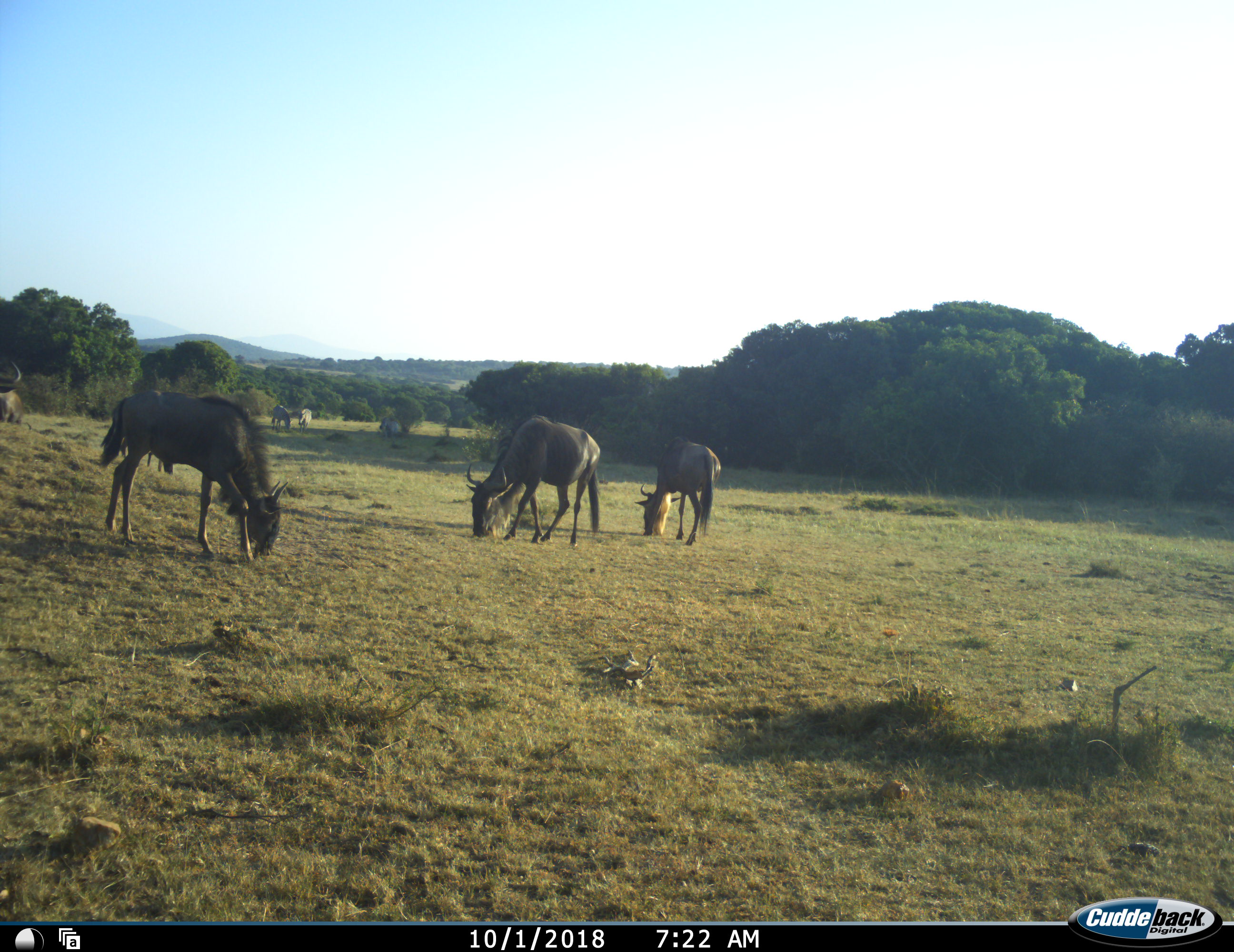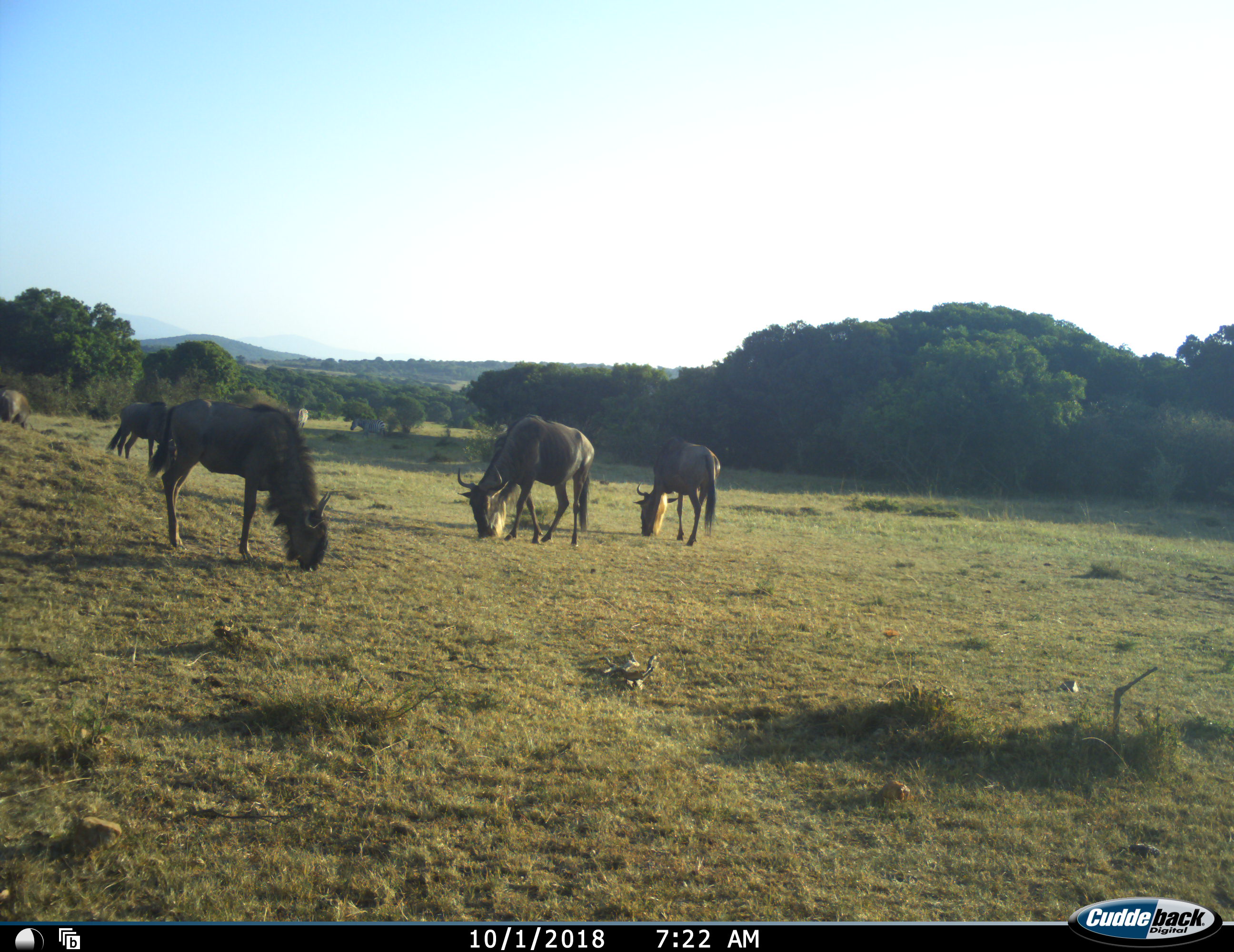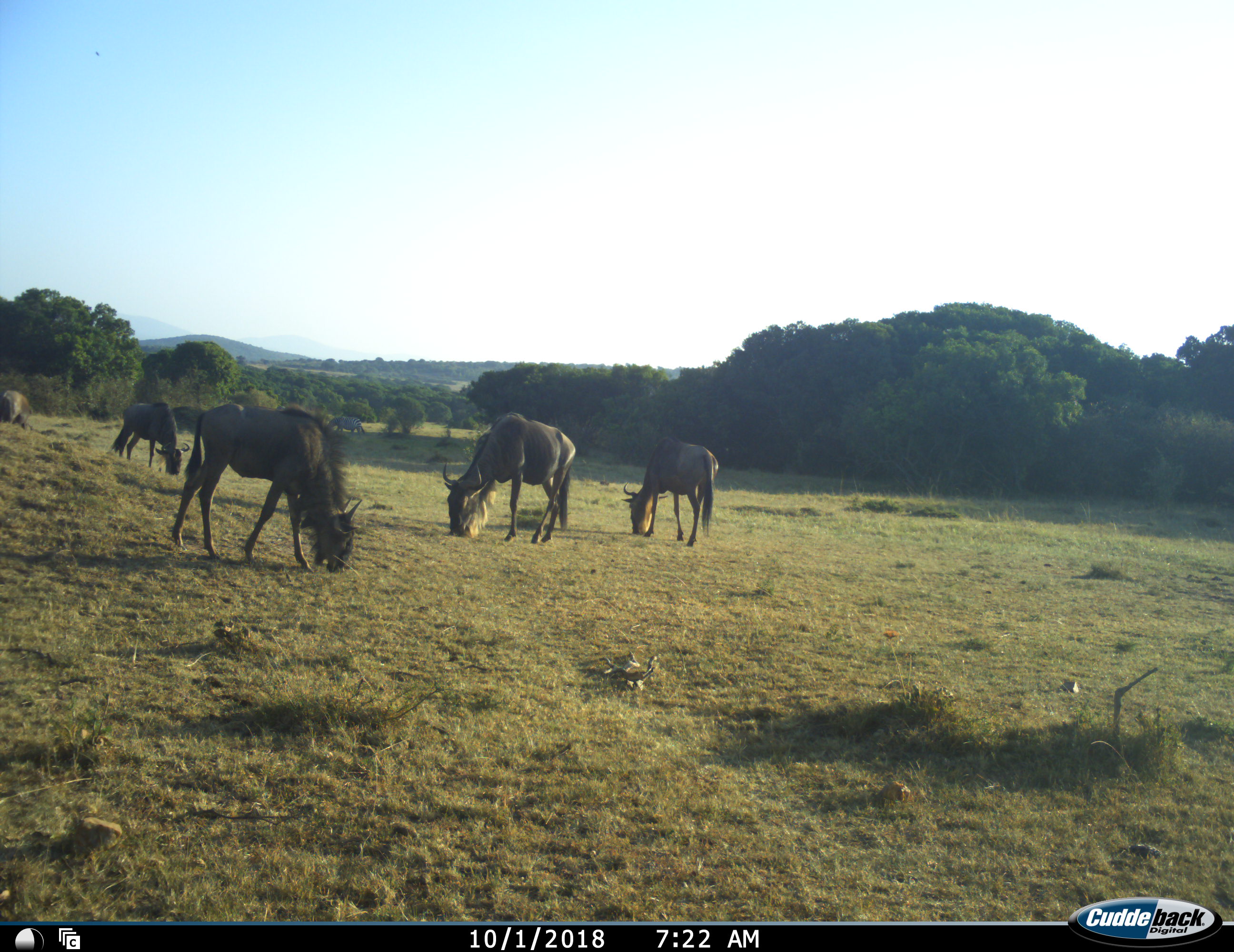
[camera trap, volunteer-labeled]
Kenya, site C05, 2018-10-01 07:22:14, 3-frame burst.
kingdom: Animalia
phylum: Chordata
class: Mammalia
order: Artiodactyla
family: Bovidae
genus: Connochaetes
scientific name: Connochaetes taurinus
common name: common wildebeest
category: wildebeest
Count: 6.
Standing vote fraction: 30%.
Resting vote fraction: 0%.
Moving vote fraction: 30%.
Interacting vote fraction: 0%.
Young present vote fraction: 0%.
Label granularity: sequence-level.